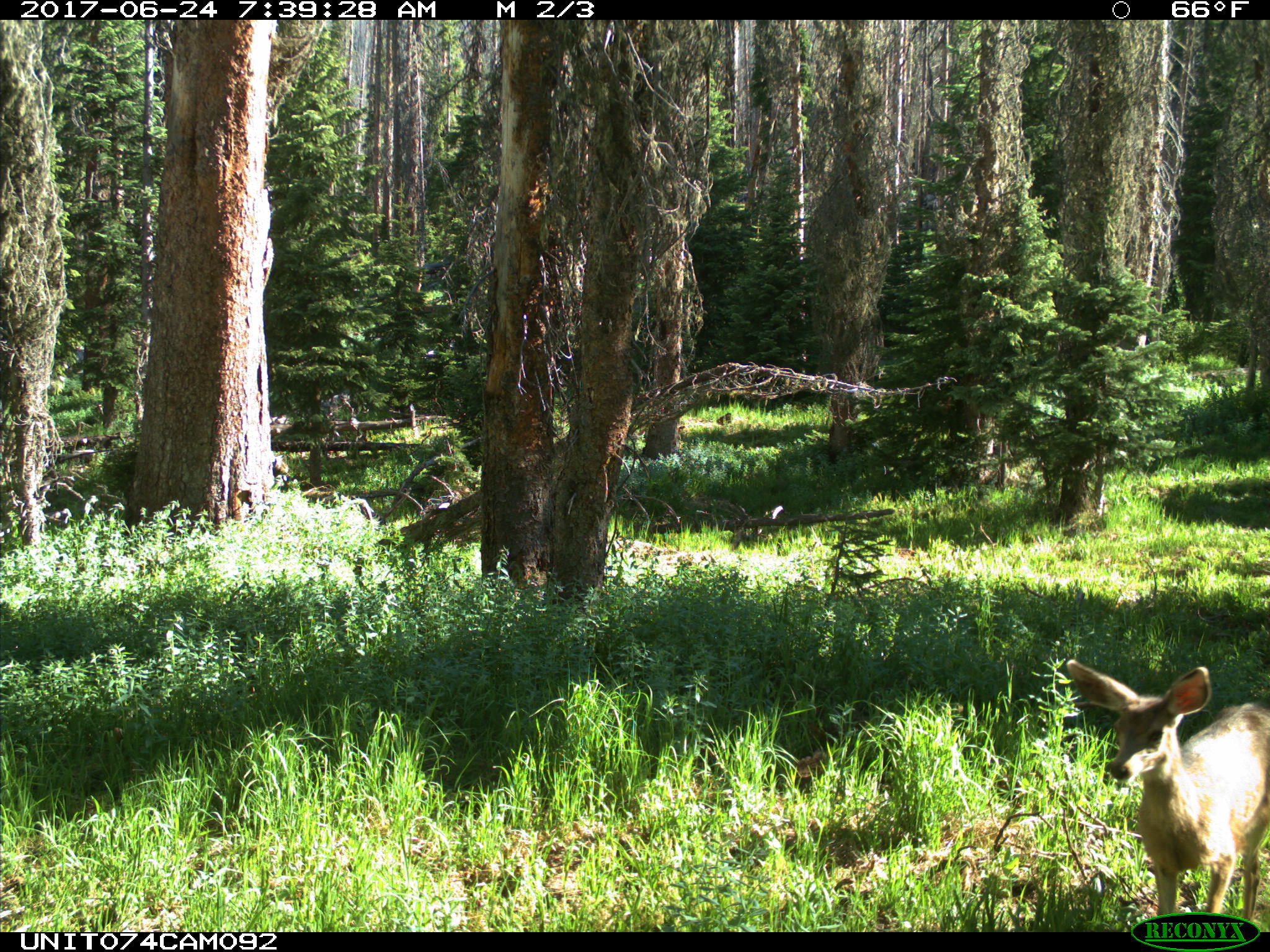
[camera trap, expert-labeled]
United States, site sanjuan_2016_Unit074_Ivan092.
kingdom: Animalia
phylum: Chordata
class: Mammalia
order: Artiodactyla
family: Cervidae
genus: Odocoileus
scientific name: Odocoileus hemionus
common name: mule deer